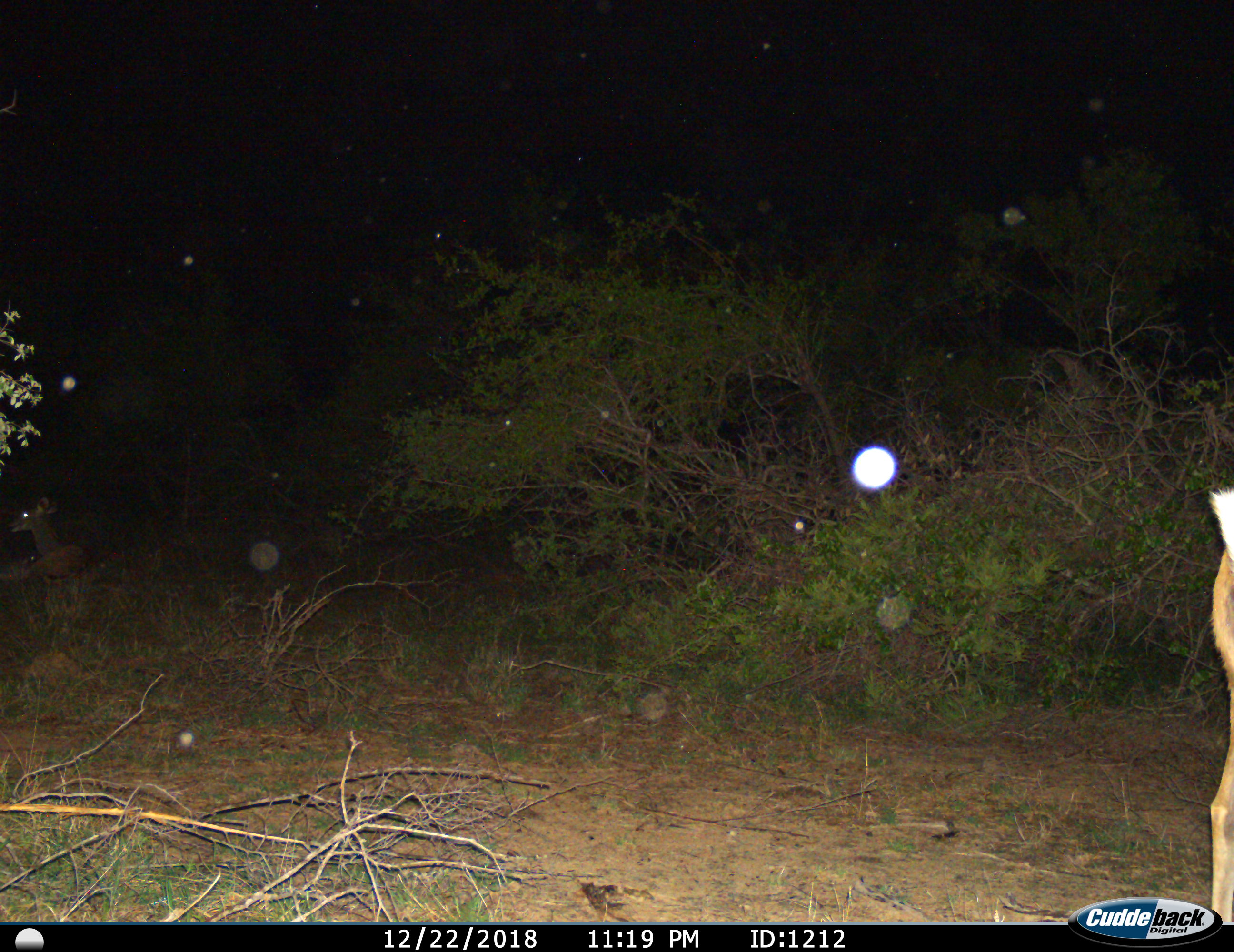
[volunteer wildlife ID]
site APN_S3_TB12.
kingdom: Animalia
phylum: Chordata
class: Mammalia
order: Artiodactyla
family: Bovidae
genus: Aepyceros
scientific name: Aepyceros melampus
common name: impala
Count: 2.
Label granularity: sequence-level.